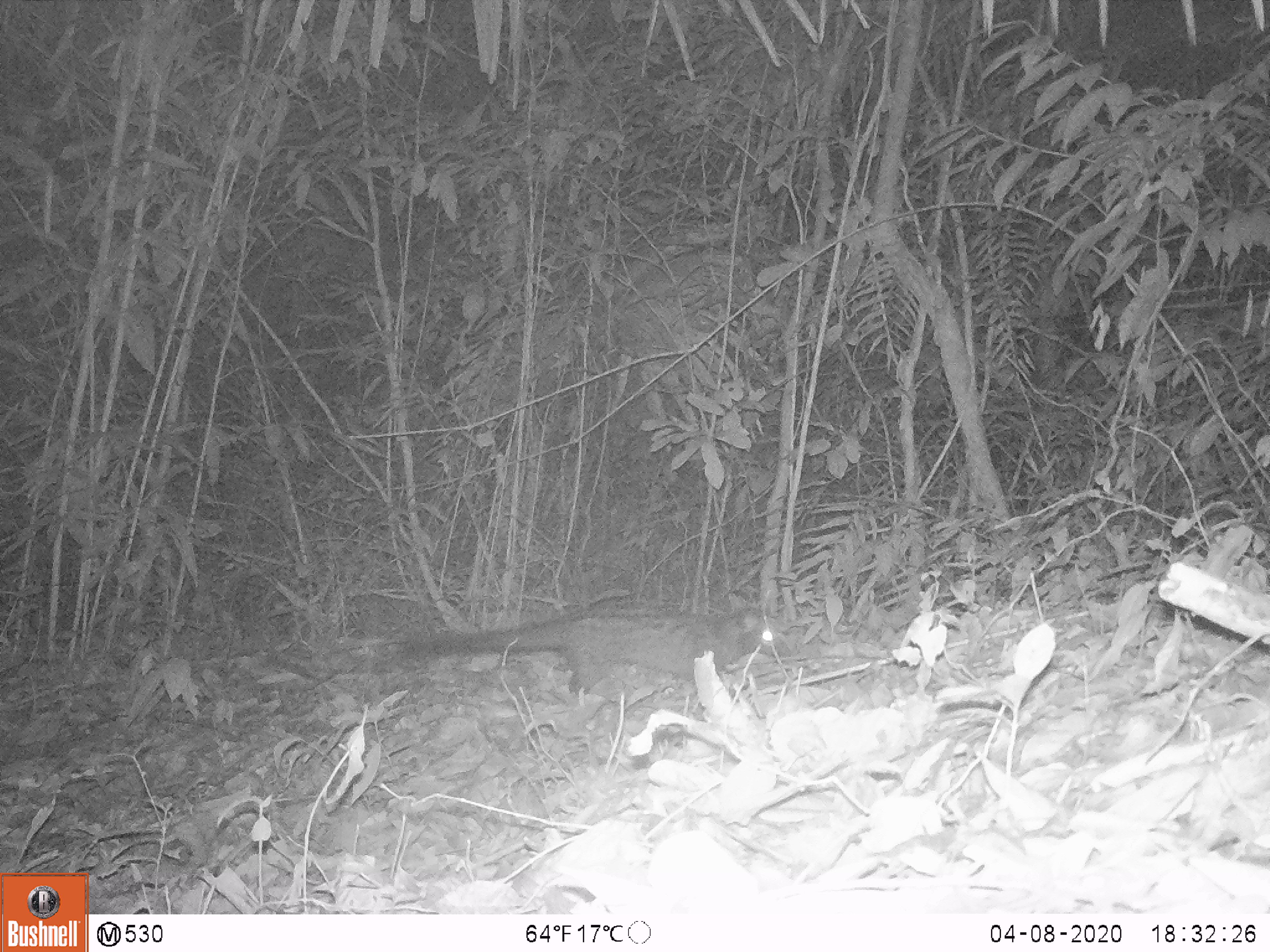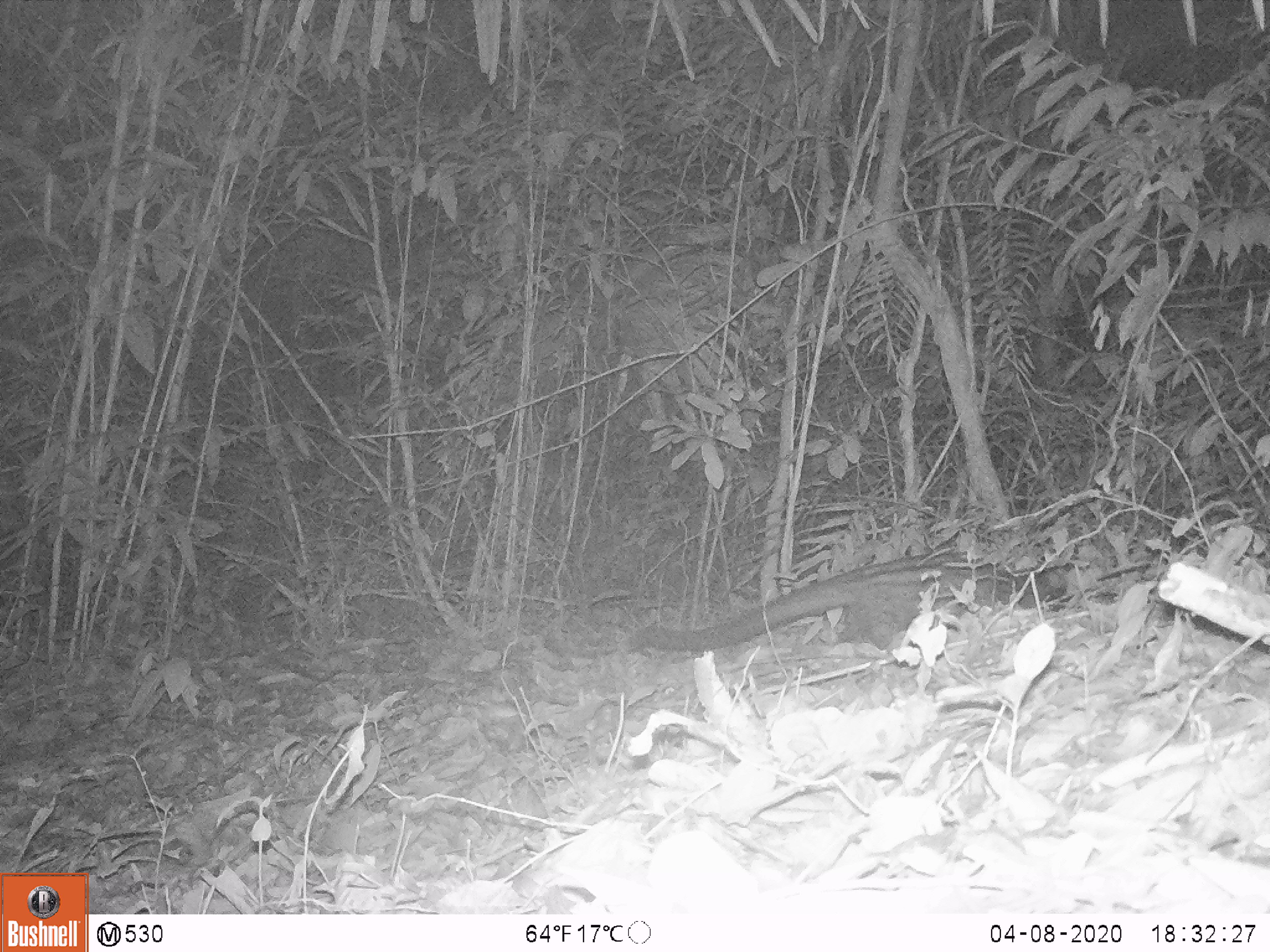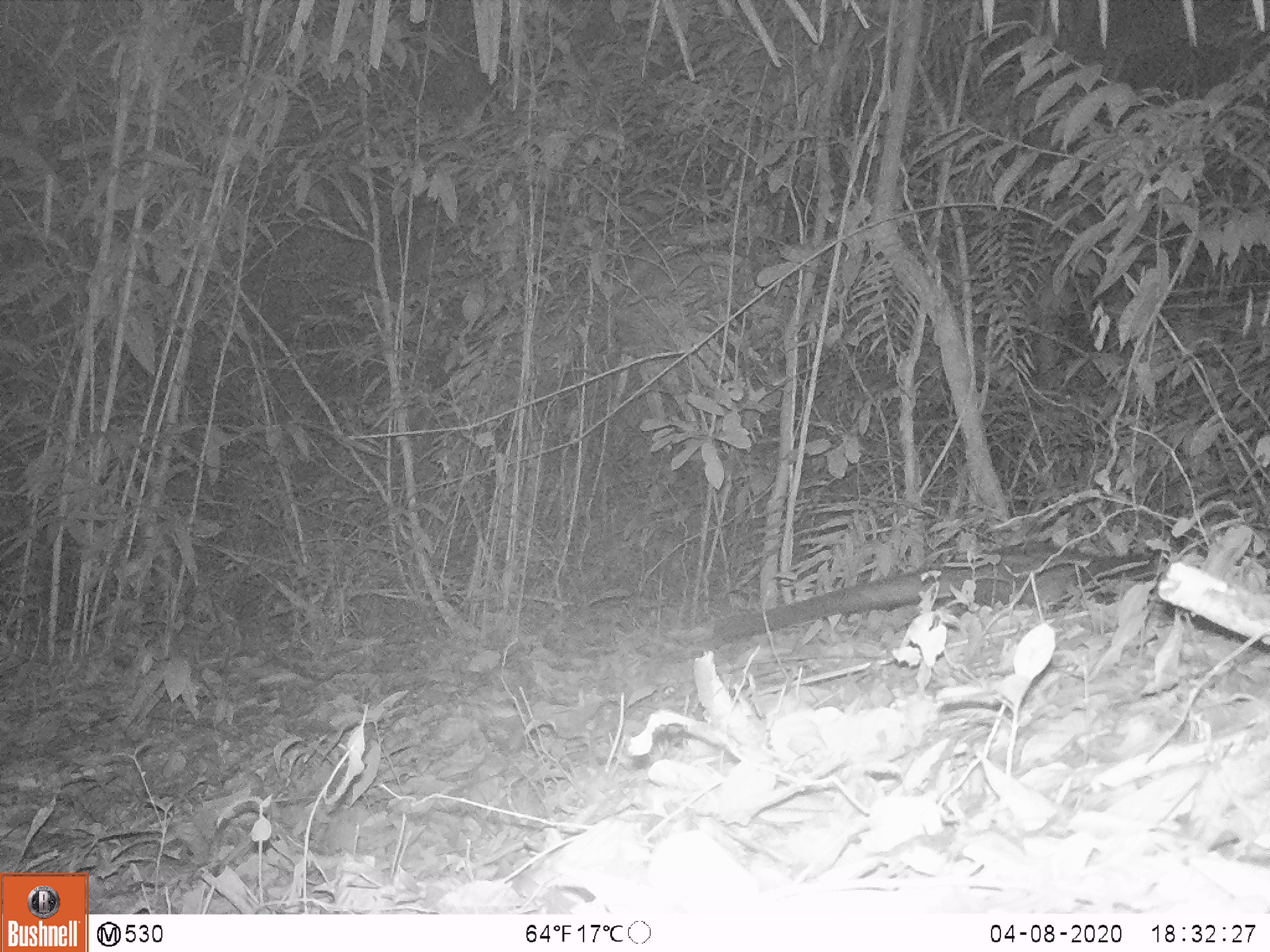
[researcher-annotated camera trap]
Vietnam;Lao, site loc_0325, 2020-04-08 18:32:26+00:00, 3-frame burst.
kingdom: Animalia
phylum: Chordata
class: Mammalia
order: Carnivora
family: Viverridae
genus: Paradoxurus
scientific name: Paradoxurus hermaphroditus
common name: common palm civet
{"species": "common palm civet (Paradoxurus hermaphroditus)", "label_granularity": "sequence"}